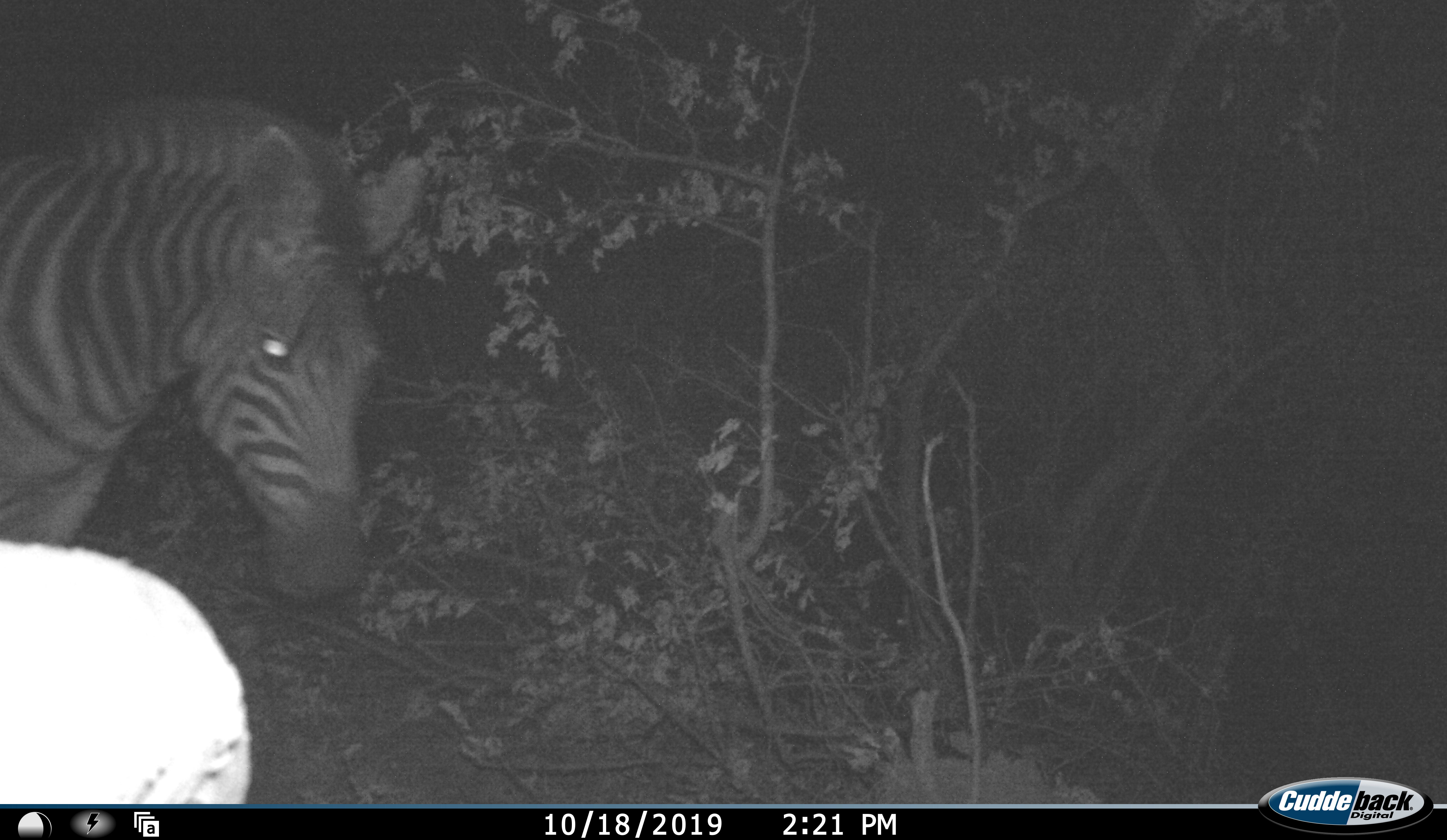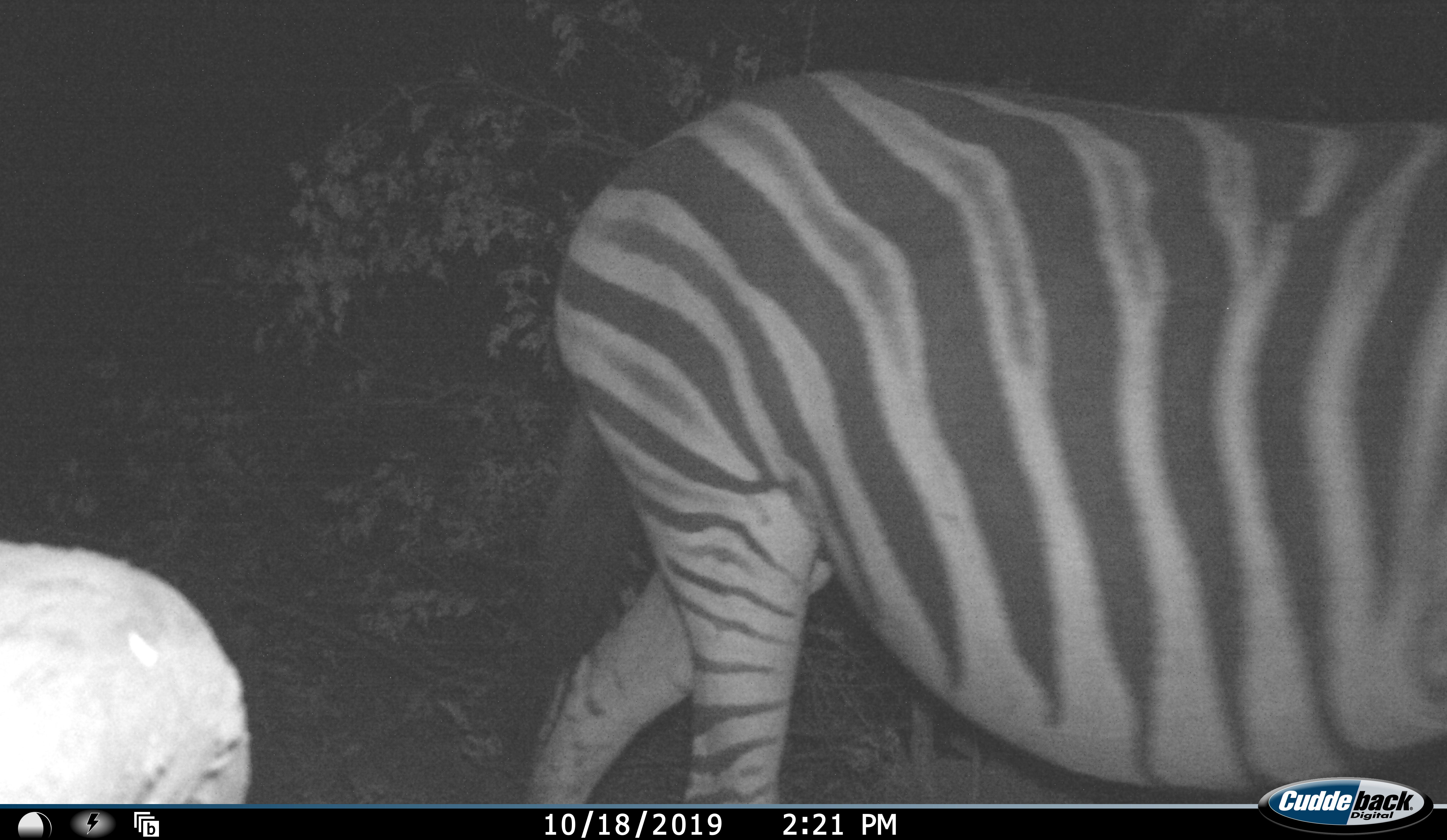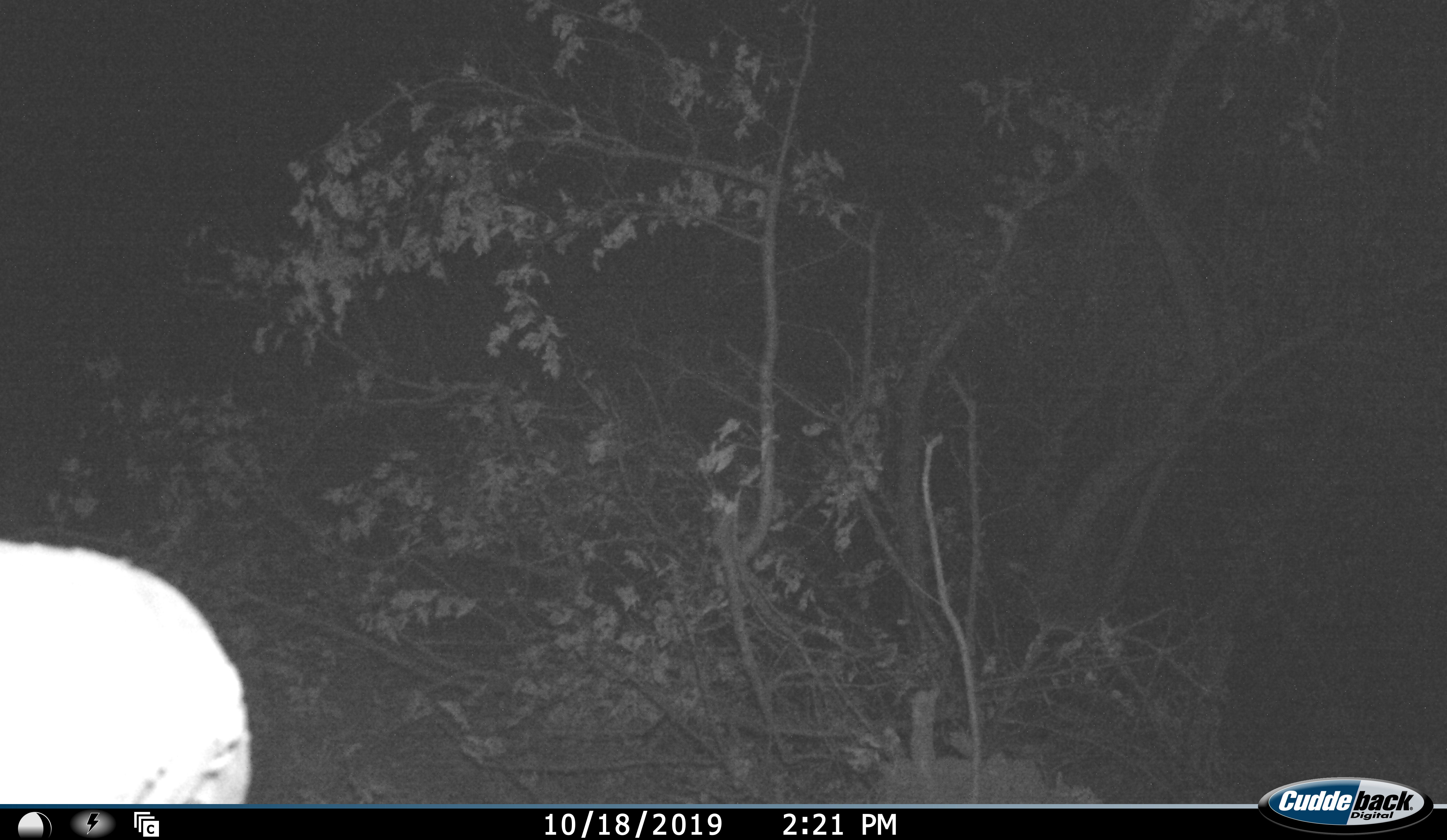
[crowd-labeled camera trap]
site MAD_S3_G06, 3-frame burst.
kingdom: Animalia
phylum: Chordata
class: Mammalia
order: Perissodactyla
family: Equidae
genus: Equus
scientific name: Equus quagga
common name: plains zebra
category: zebraplains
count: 1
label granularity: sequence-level